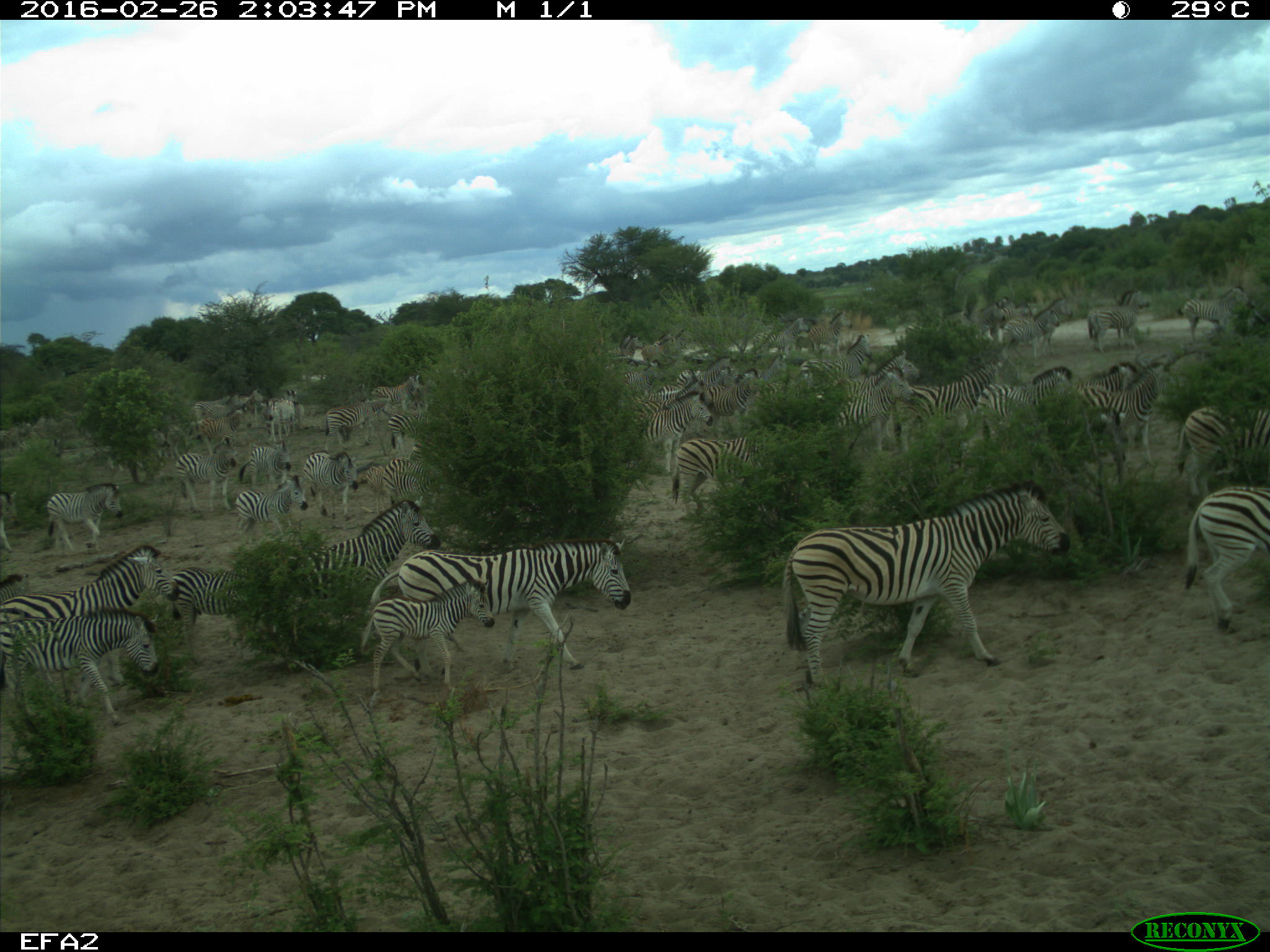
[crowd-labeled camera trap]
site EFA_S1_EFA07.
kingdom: Animalia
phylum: Chordata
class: Mammalia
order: Perissodactyla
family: Equidae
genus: Equus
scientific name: Equus quagga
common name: plains zebra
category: zebraplains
Zebraplains (plains zebra) (Equus quagga), count 11-50. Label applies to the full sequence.